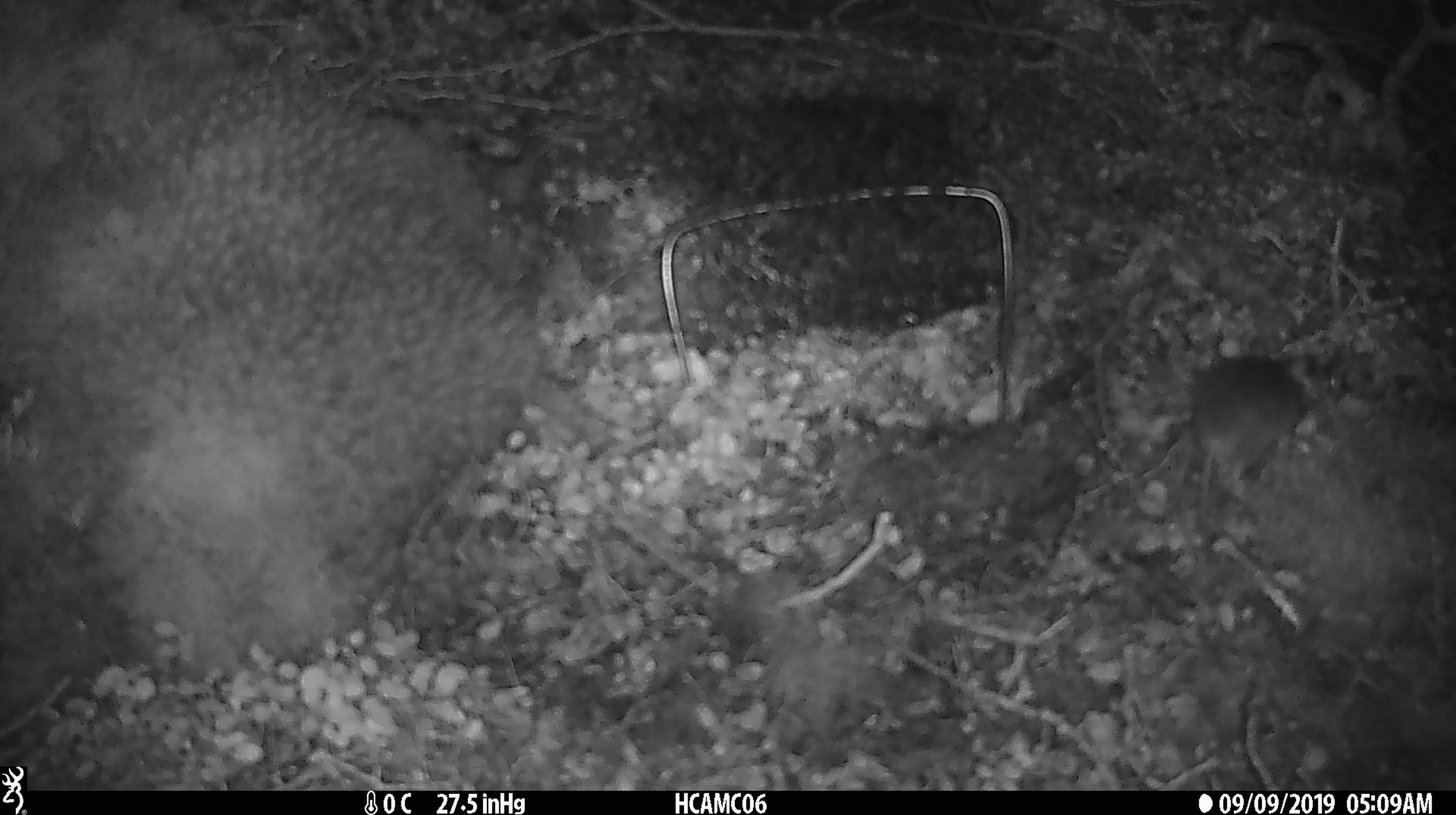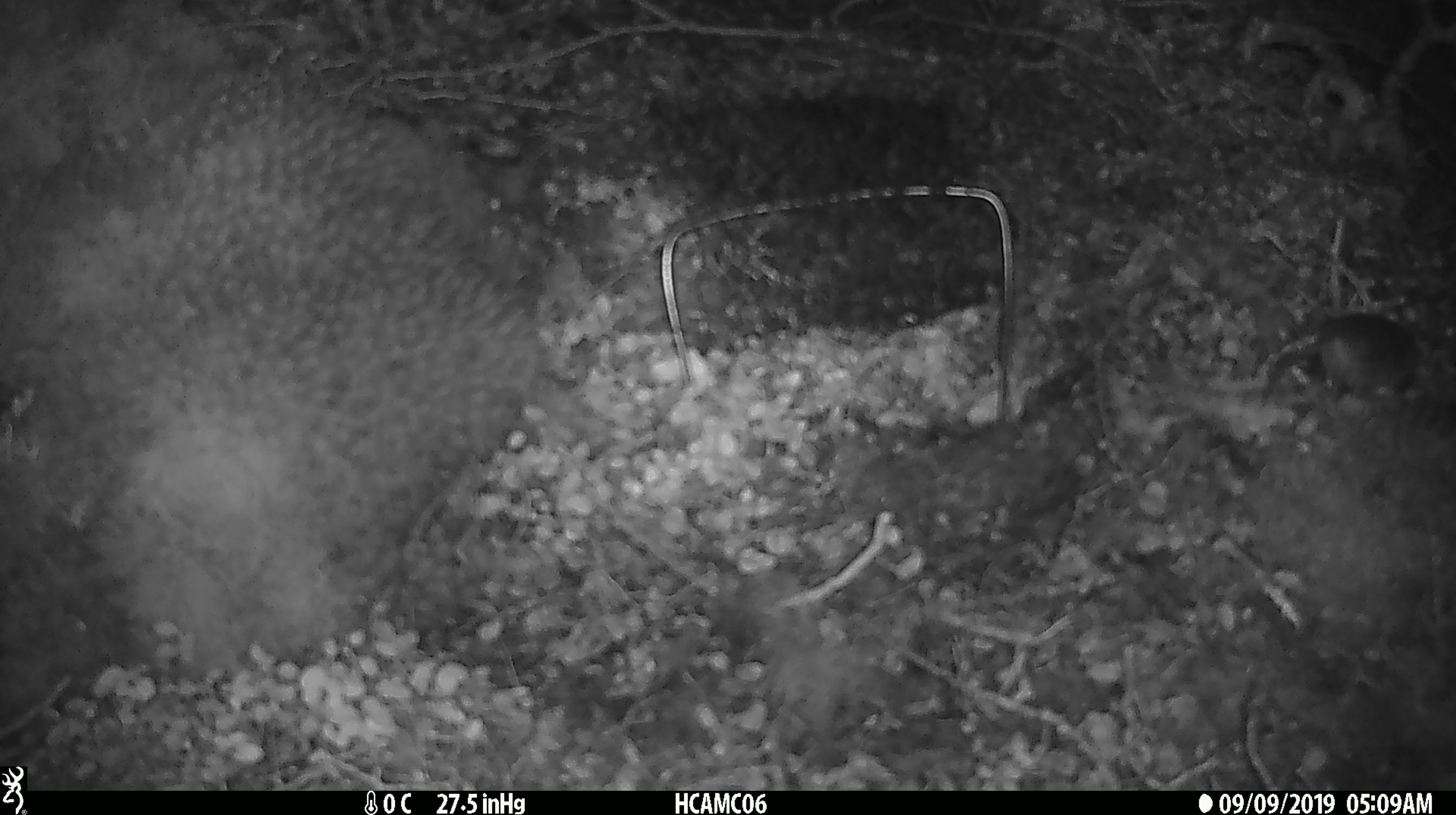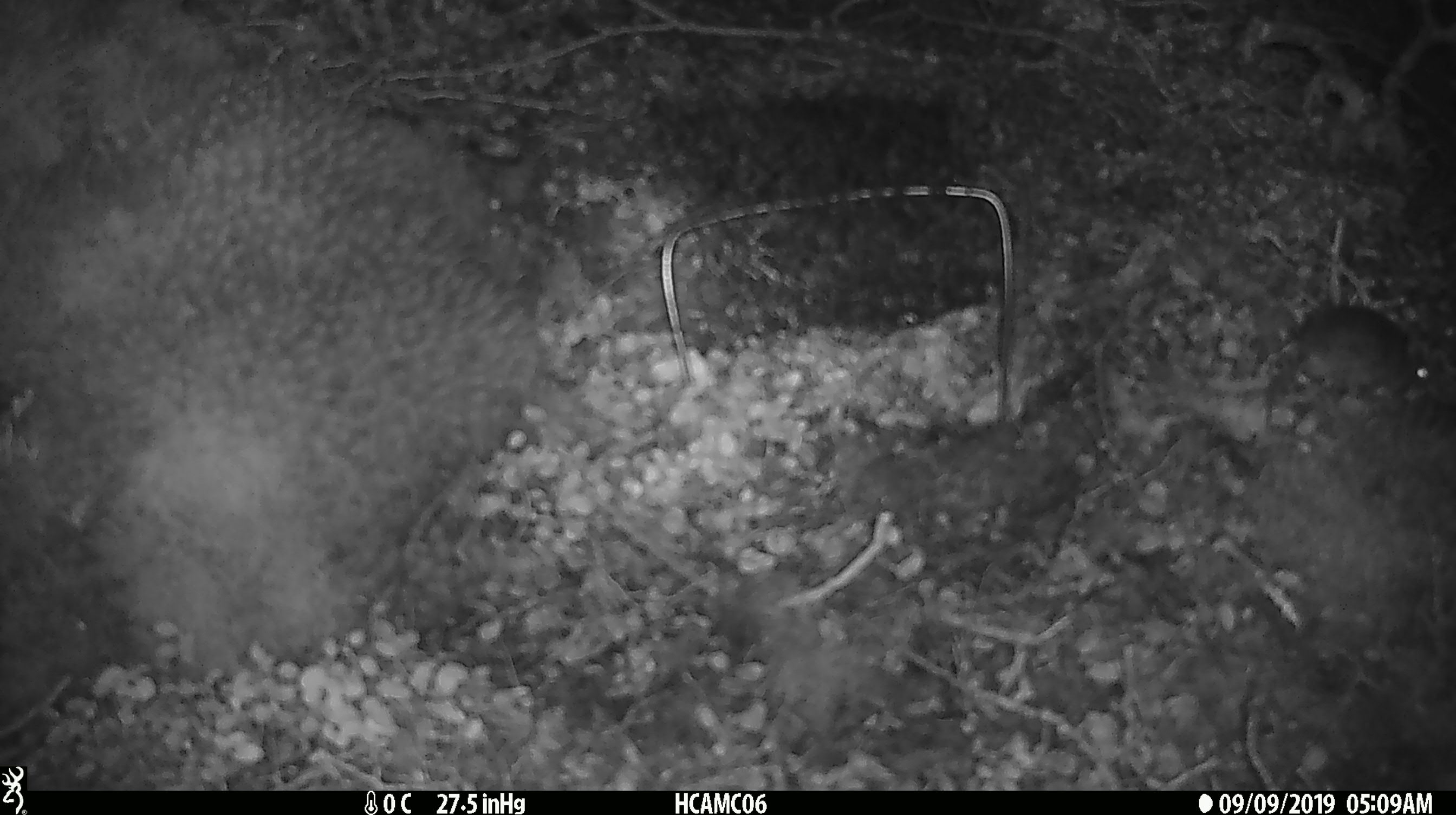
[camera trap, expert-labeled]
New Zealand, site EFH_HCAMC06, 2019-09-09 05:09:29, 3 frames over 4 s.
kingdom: Animalia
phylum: Chordata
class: Mammalia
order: Rodentia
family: Muridae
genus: Mus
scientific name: Mus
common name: mouse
Mouse (Mus).